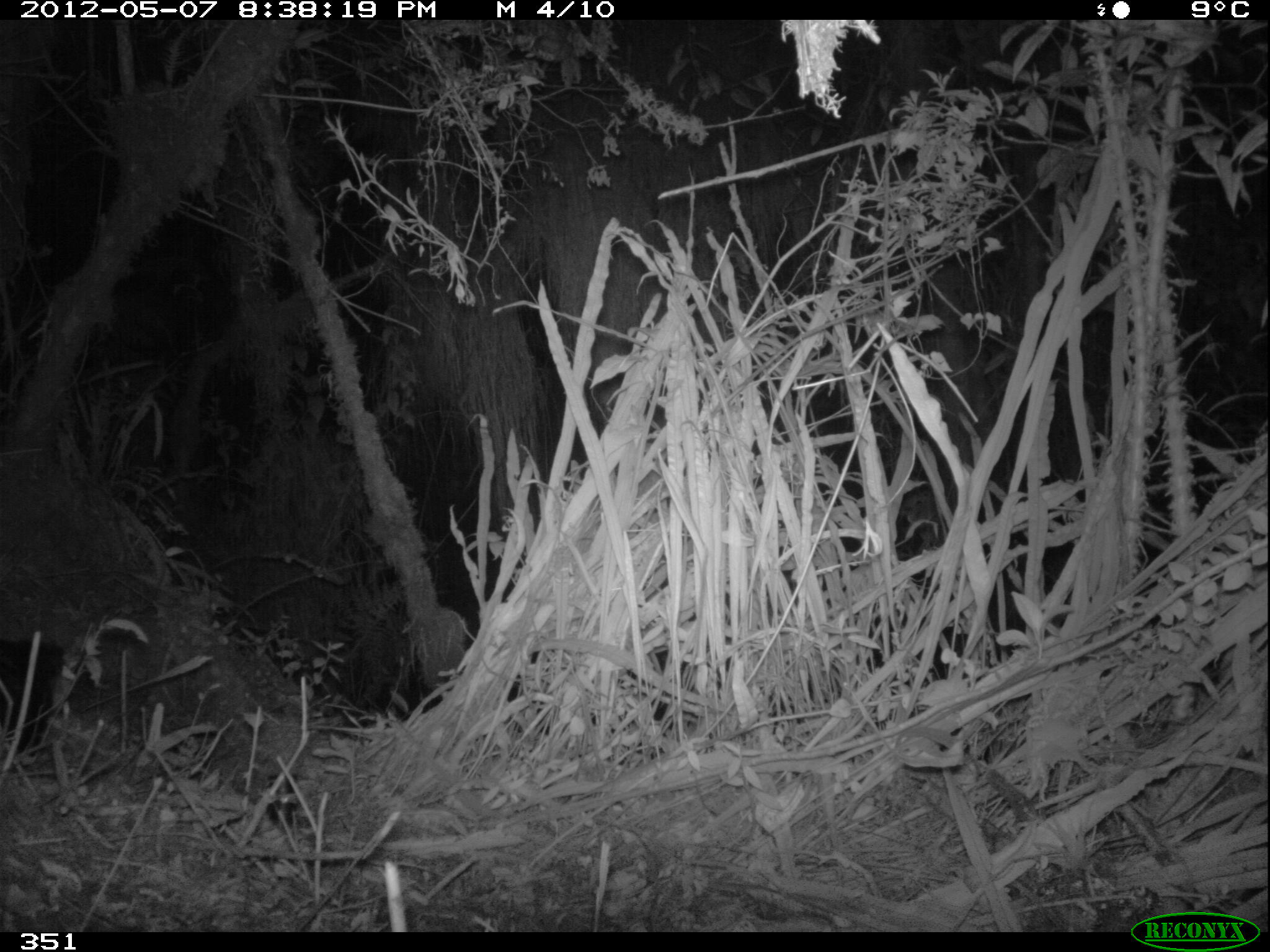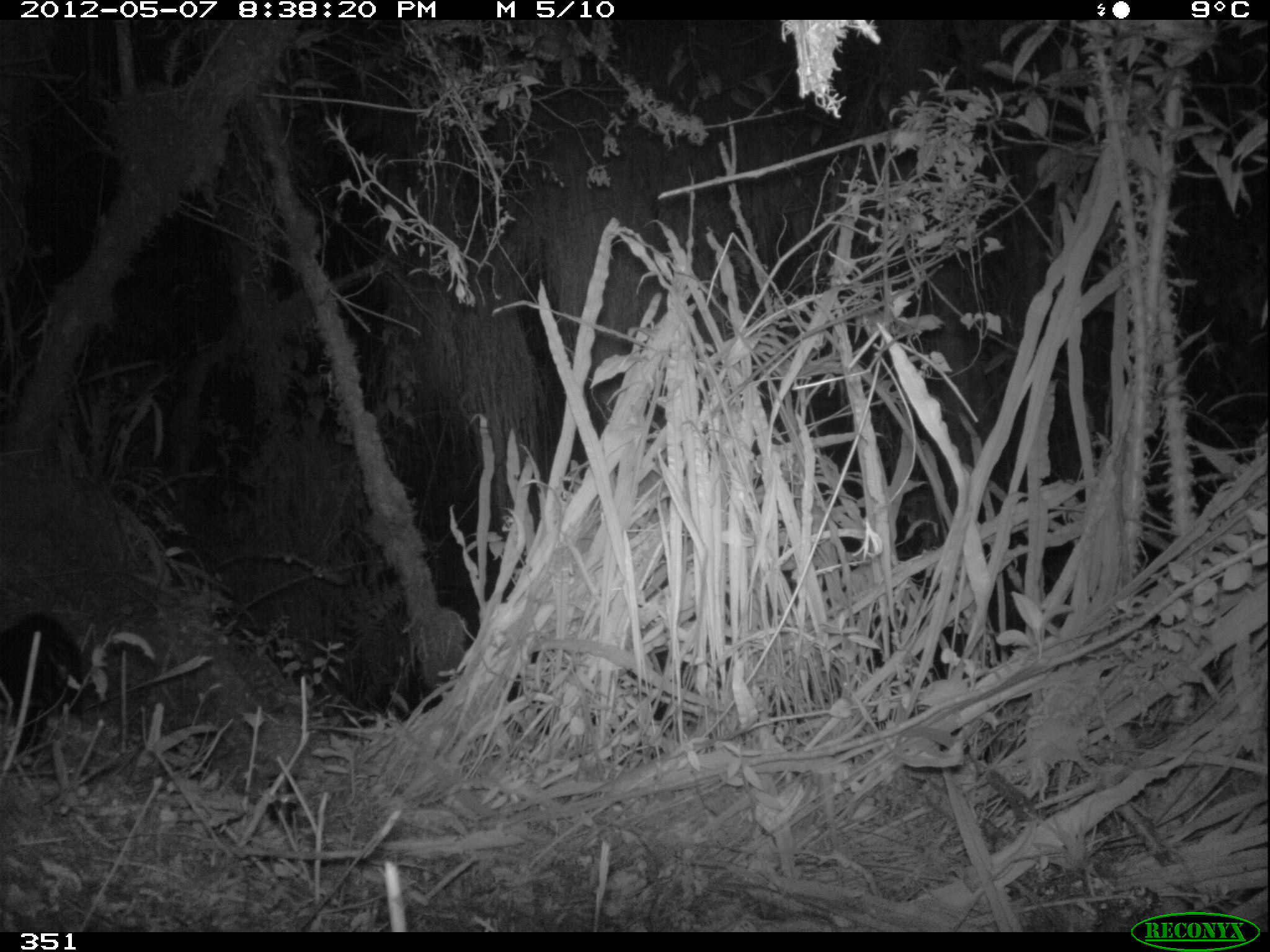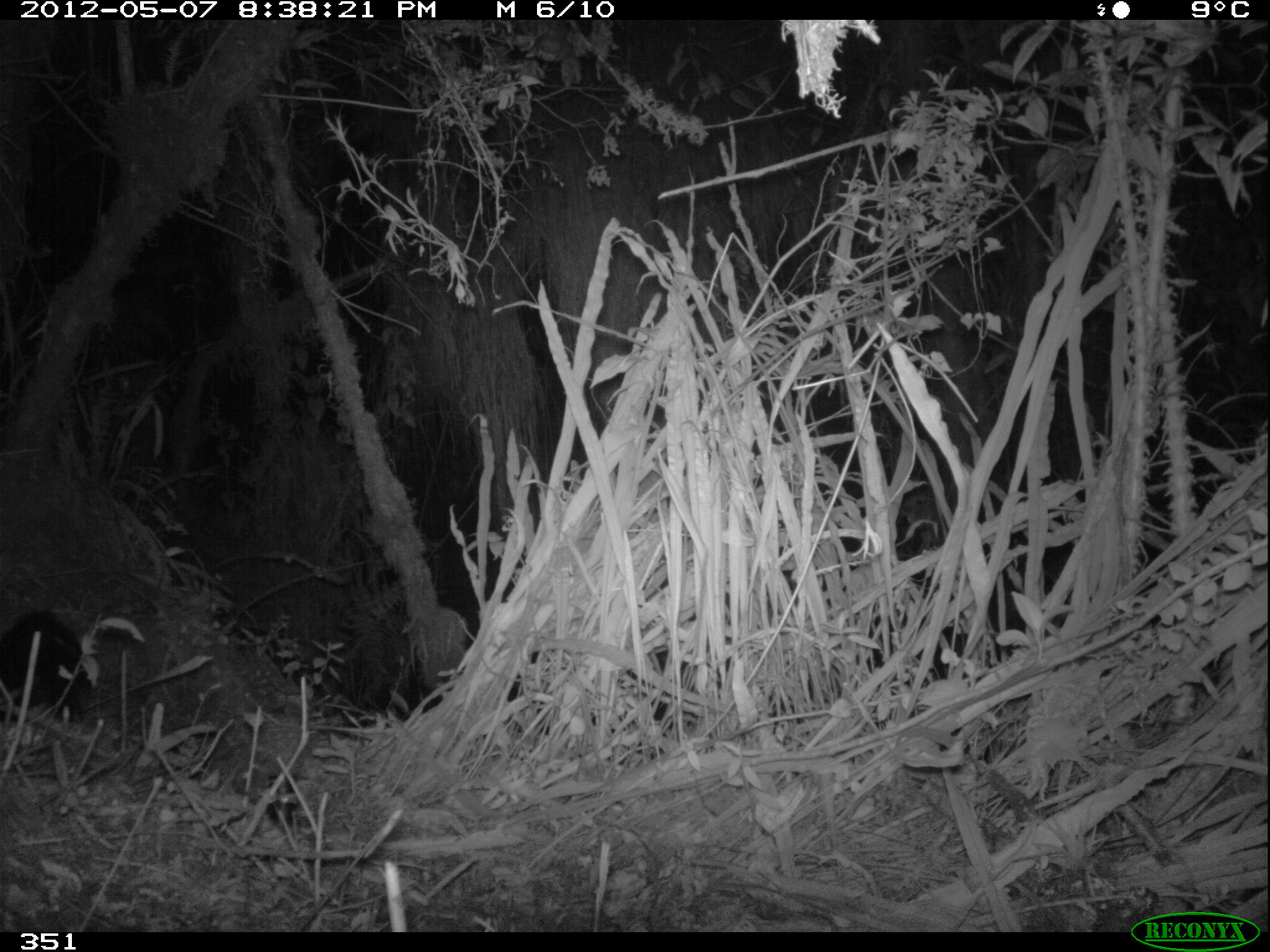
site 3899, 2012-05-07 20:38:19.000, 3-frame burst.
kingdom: Animalia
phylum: Chordata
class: Mammalia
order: Didelphimorphia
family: Didelphidae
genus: Didelphis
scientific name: Didelphis pernigra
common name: andean white-eared opossum